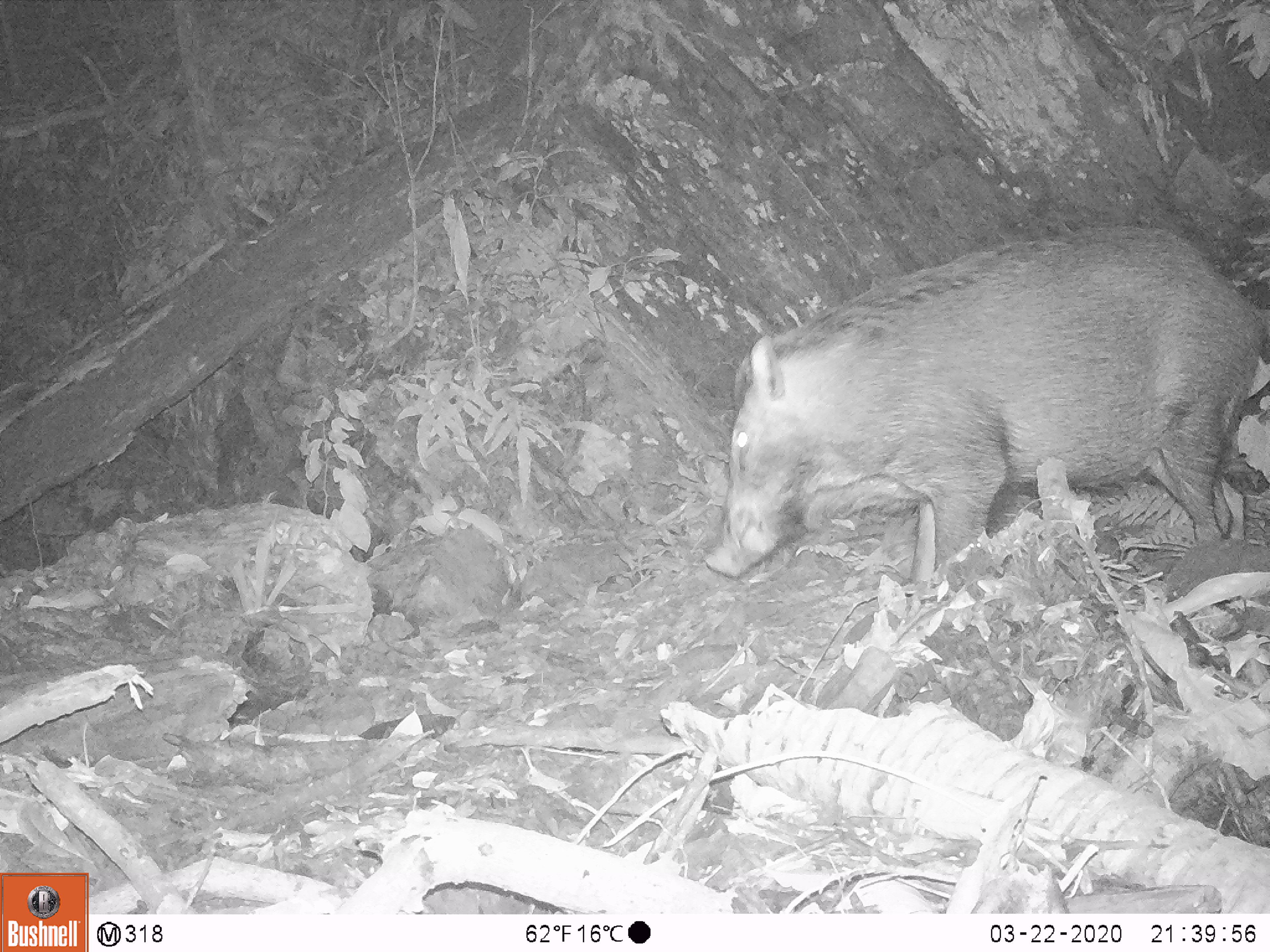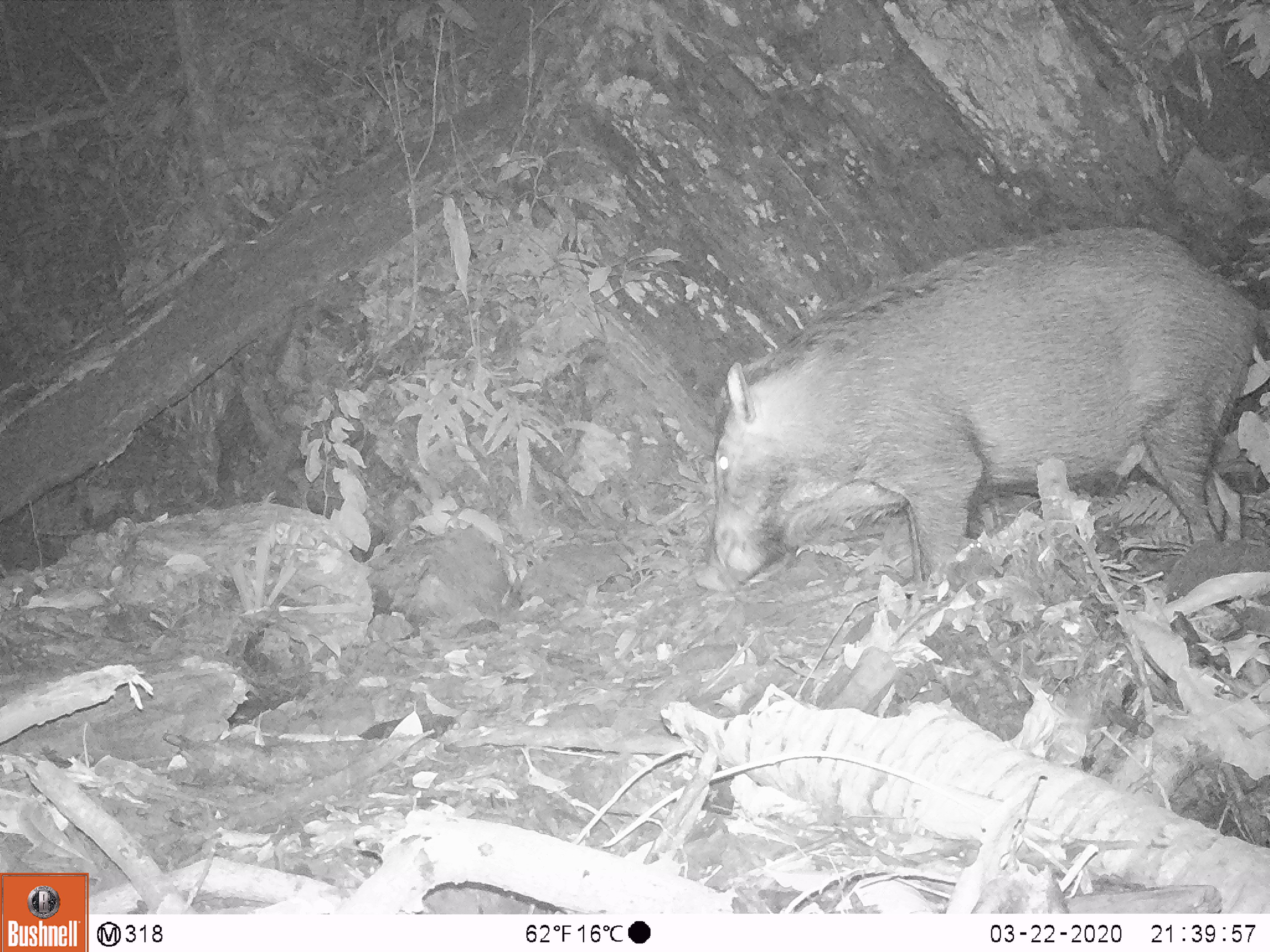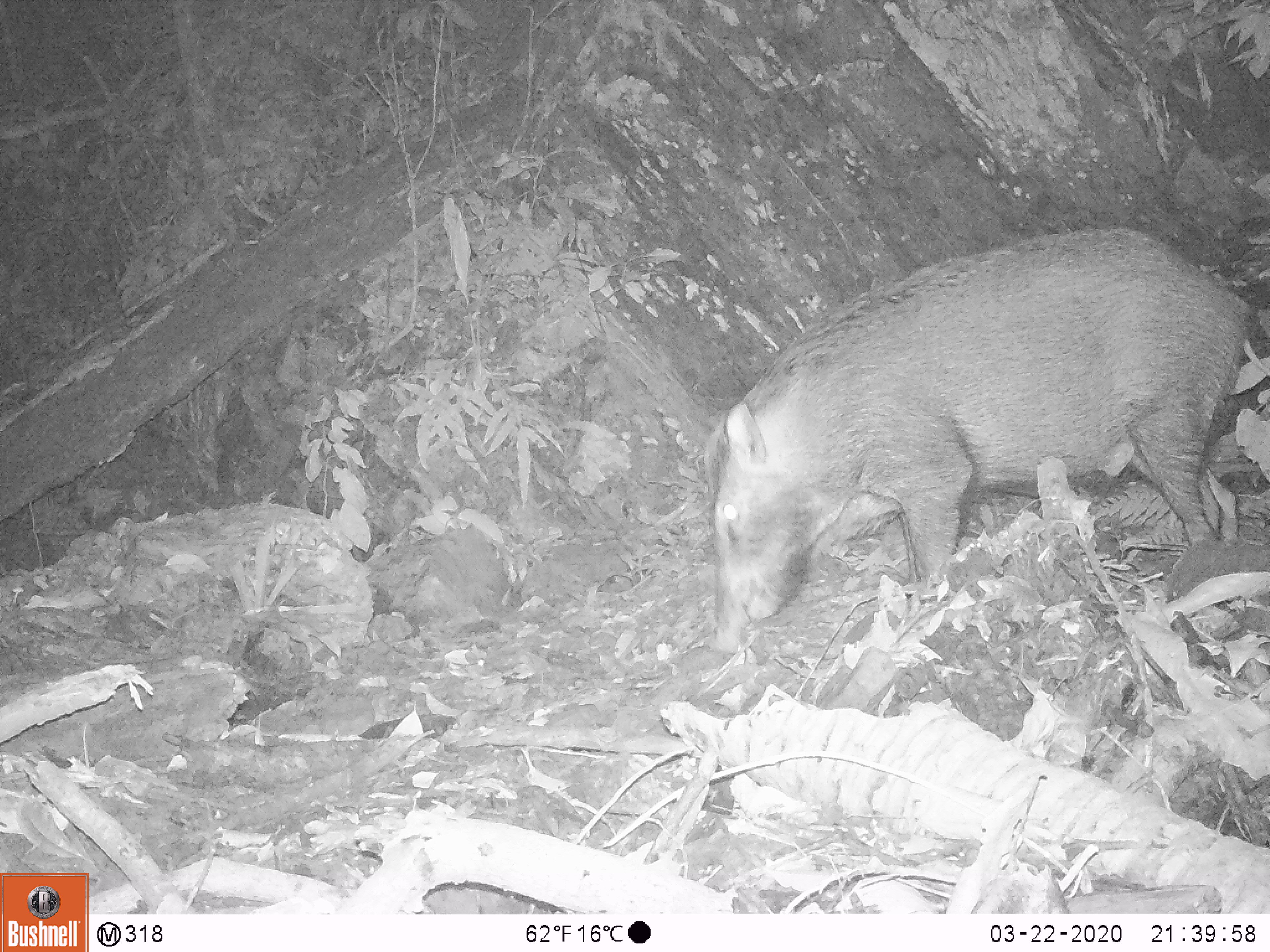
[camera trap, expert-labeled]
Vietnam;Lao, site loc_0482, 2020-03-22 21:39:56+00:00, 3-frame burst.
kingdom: Animalia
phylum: Chordata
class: Mammalia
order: Artiodactyla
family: Suidae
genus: Sus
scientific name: Sus scrofa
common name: eurasian wild pig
Eurasian wild pig (Sus scrofa). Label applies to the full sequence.